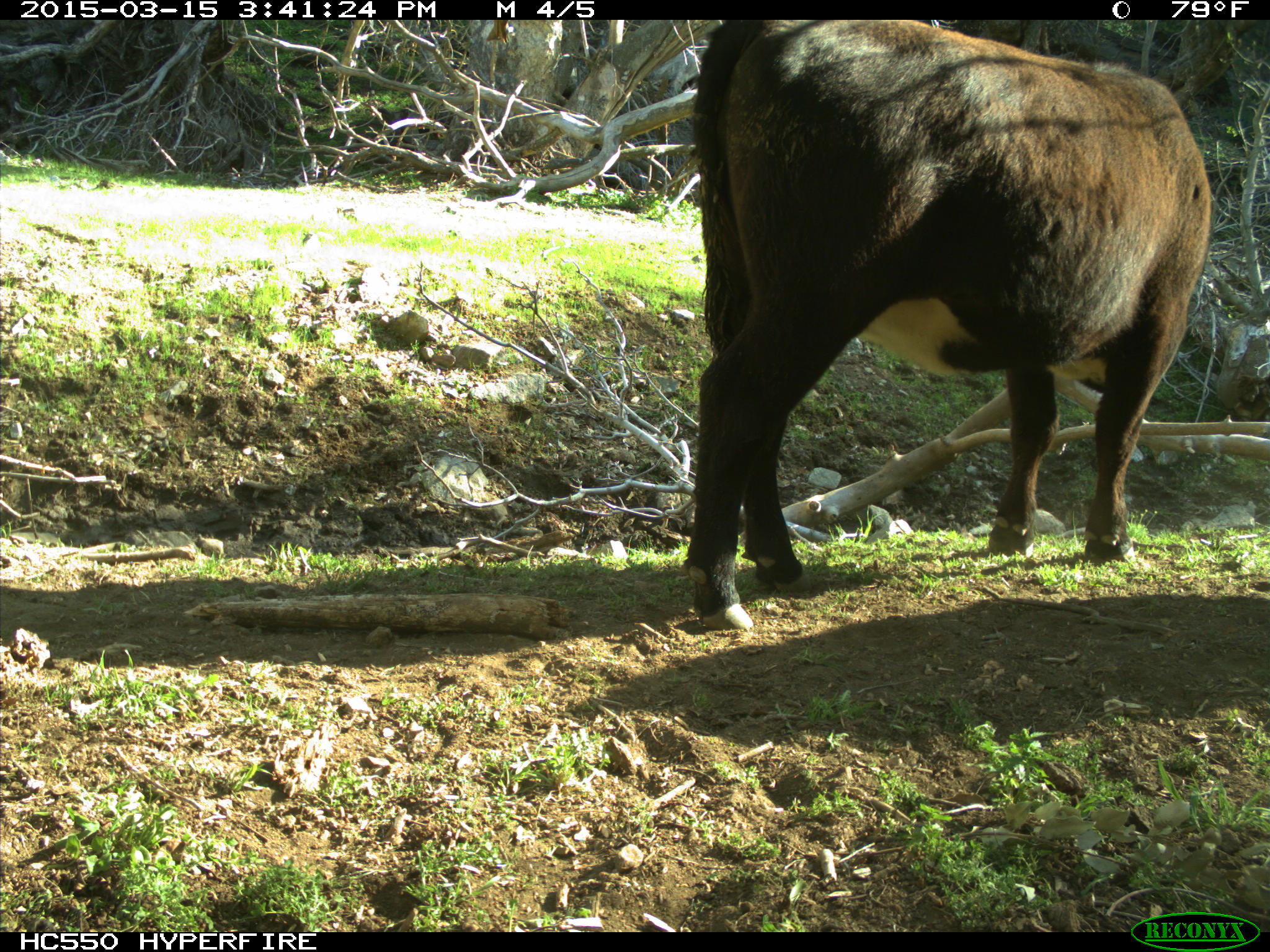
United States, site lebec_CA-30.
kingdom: Animalia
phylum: Chordata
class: Mammalia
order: Artiodactyla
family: Bovidae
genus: Bos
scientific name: Bos taurus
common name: domestic cow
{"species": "Bos taurus (domestic cow)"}